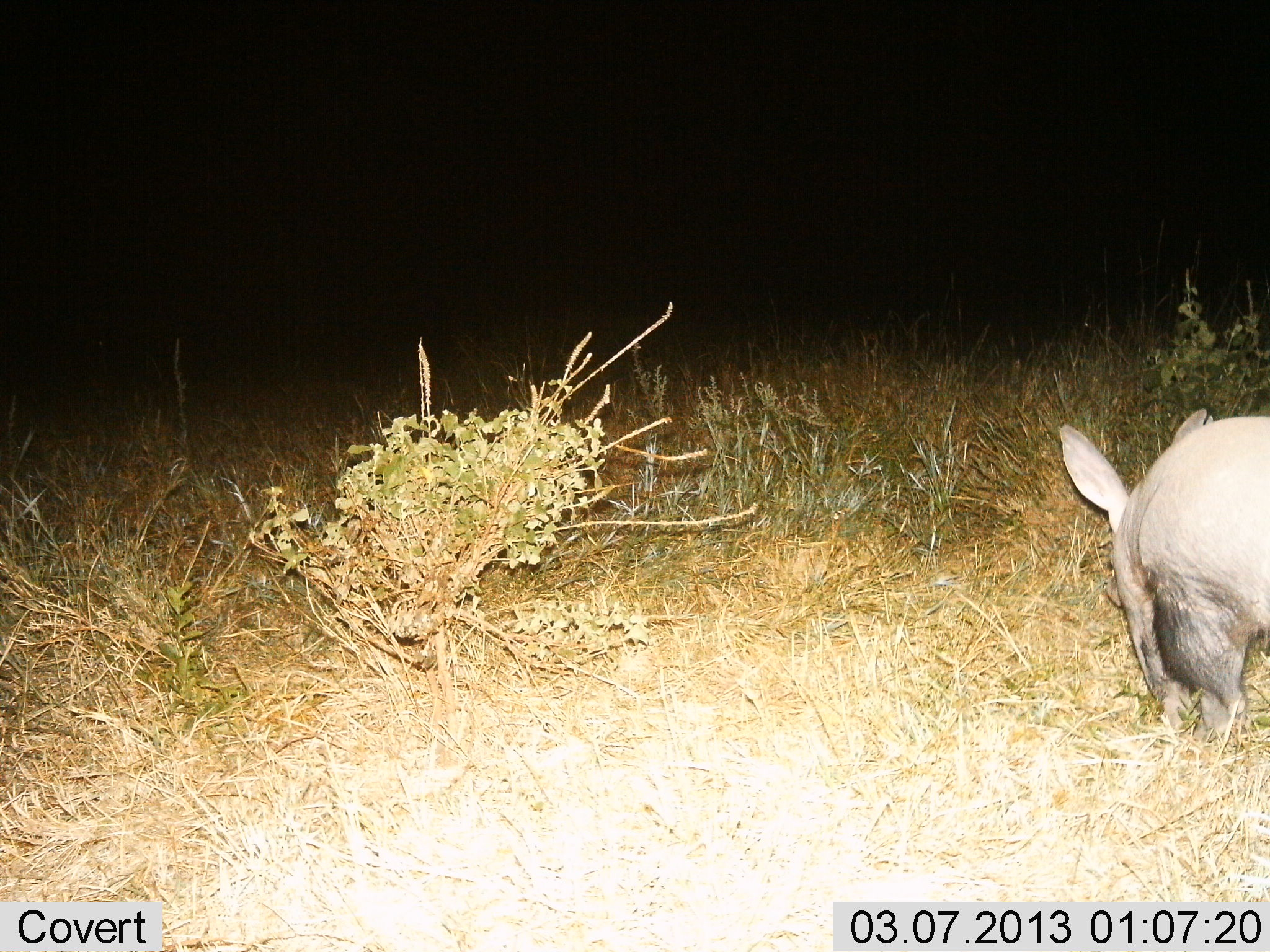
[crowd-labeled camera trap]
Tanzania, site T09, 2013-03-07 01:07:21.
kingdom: Animalia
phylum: Chordata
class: Mammalia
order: Tubulidentata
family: Orycteropodidae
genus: Orycteropus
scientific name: Orycteropus afer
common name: aardvark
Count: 1.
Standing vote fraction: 25%.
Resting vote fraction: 0%.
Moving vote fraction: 50%.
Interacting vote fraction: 0%.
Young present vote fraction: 0%.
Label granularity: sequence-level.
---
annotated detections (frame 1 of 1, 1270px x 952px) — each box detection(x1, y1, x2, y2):
animal: detection(1057, 407, 1270, 754)